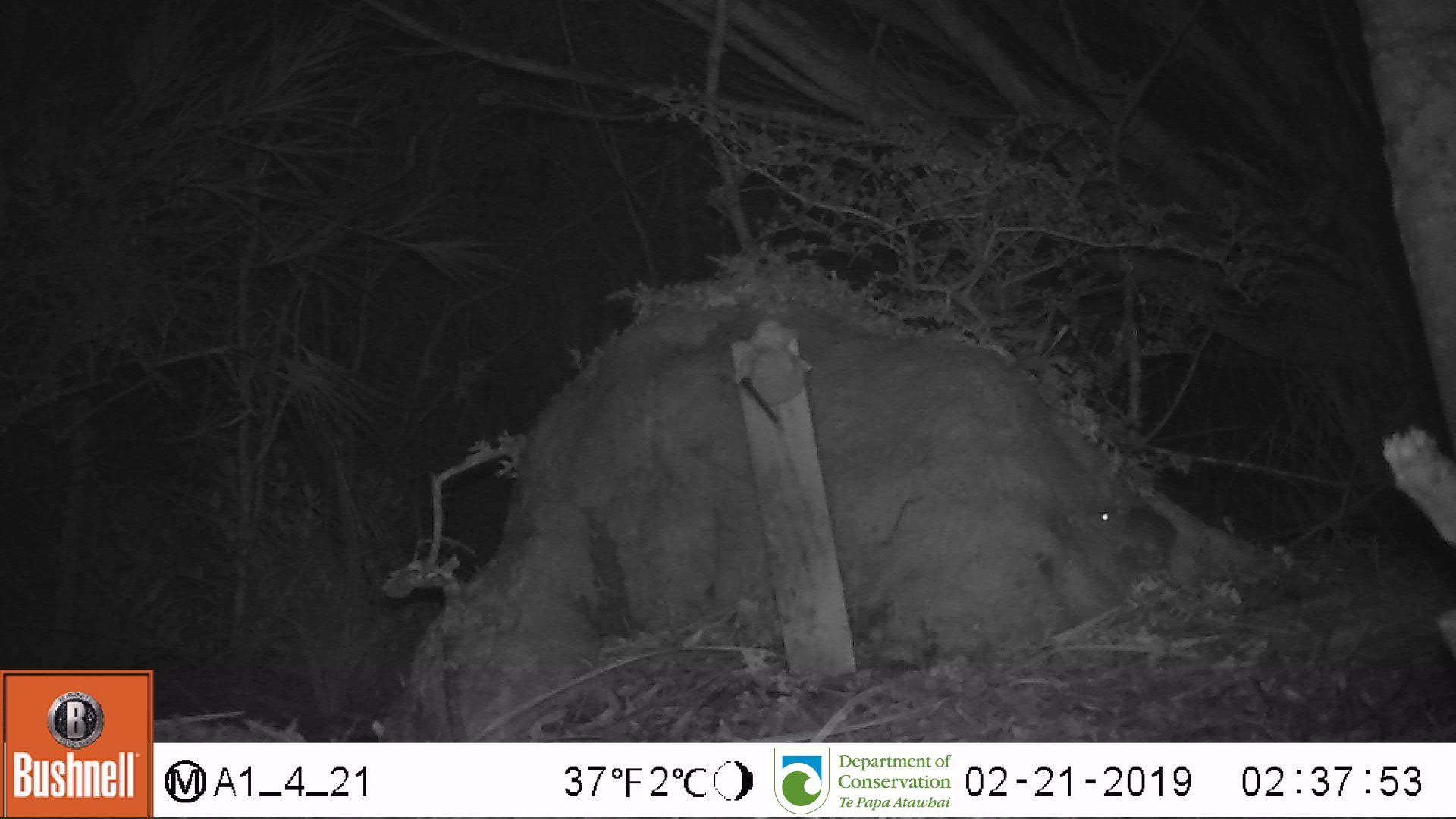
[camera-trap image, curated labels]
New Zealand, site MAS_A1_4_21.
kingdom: Animalia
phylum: Chordata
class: Mammalia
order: Rodentia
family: Muridae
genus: Mus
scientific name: Mus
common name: mouse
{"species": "mouse (Mus)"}